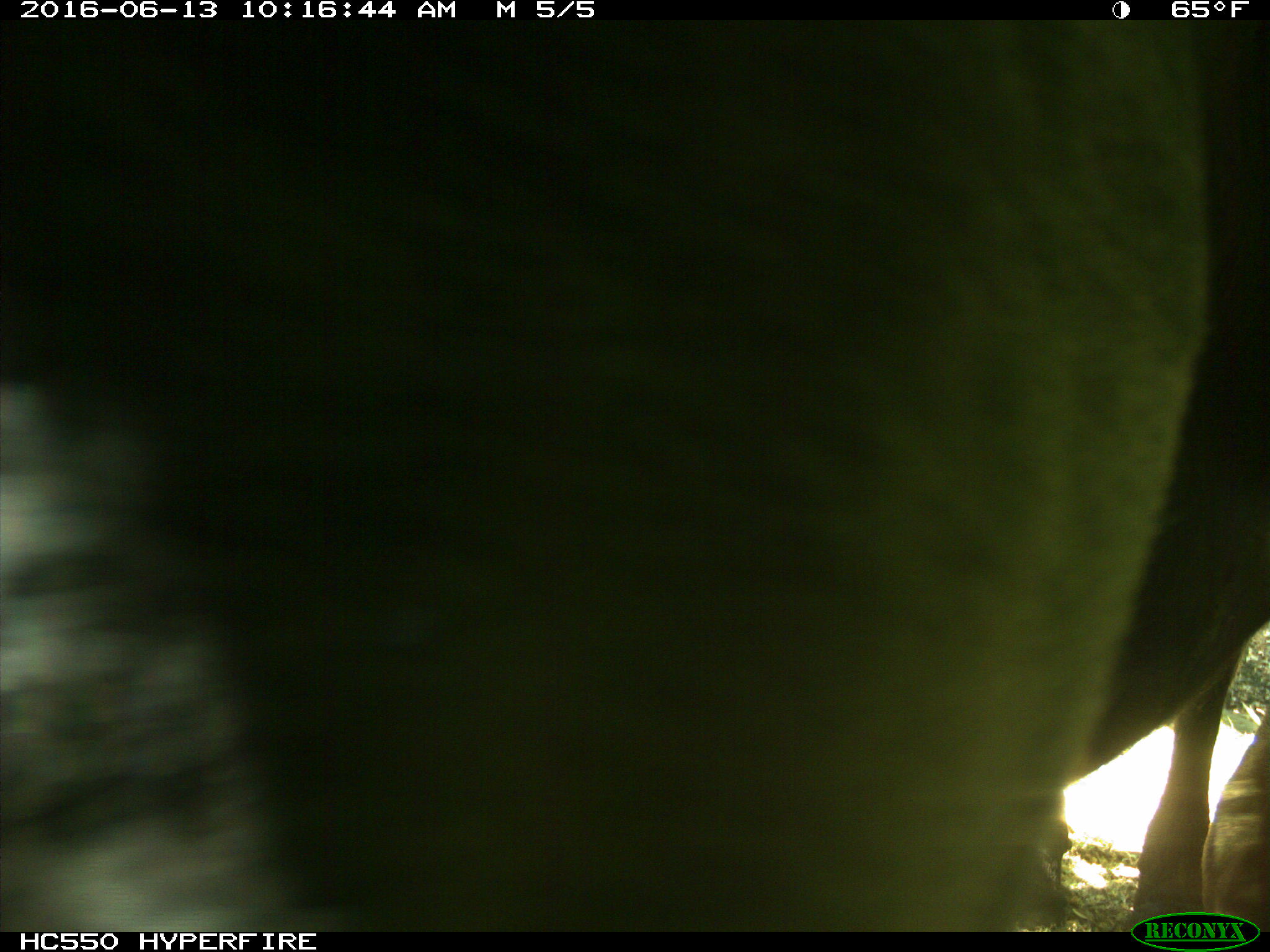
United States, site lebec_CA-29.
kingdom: Animalia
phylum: Chordata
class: Mammalia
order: Artiodactyla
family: Bovidae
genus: Bos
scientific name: Bos taurus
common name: domestic cow